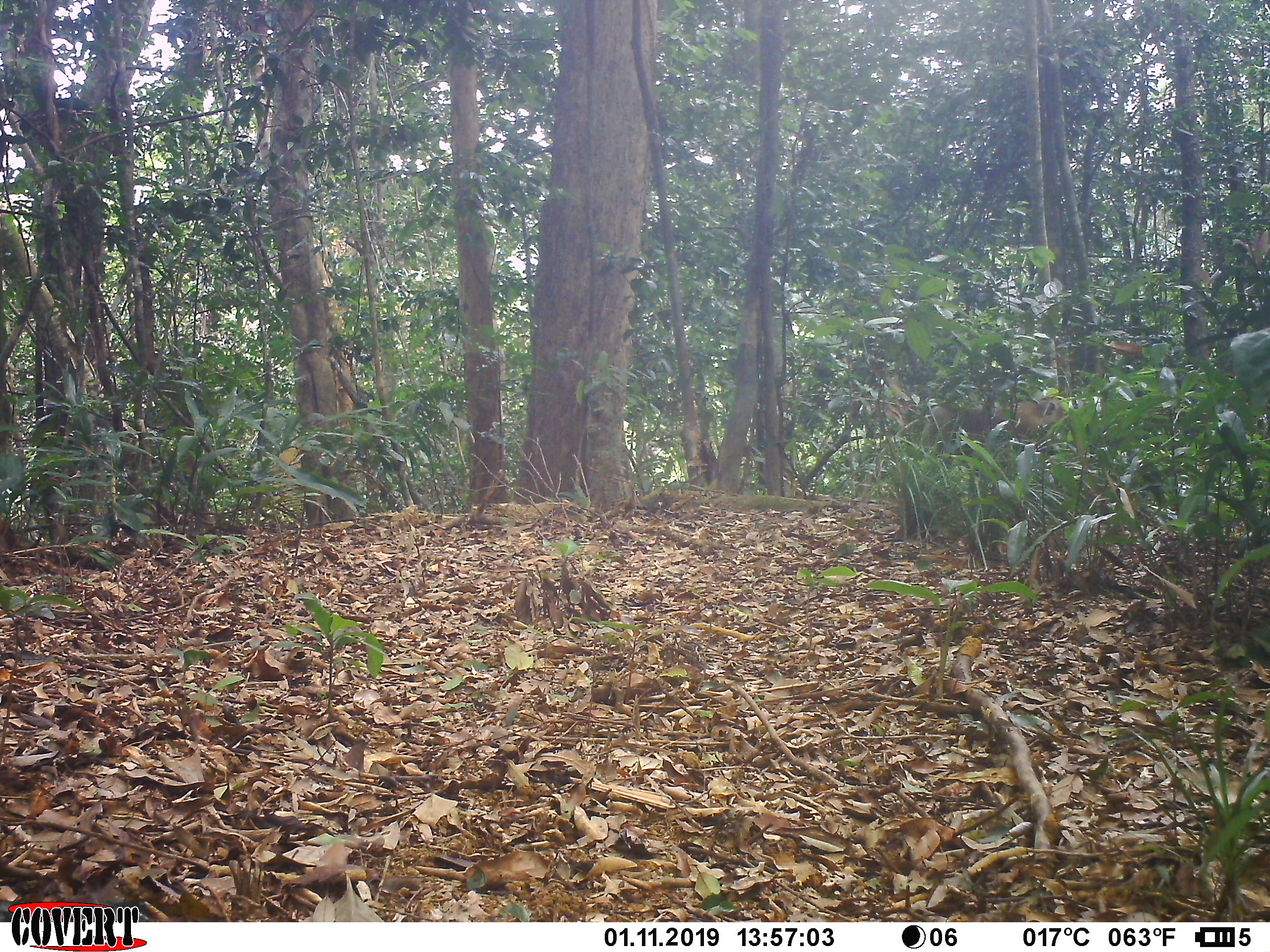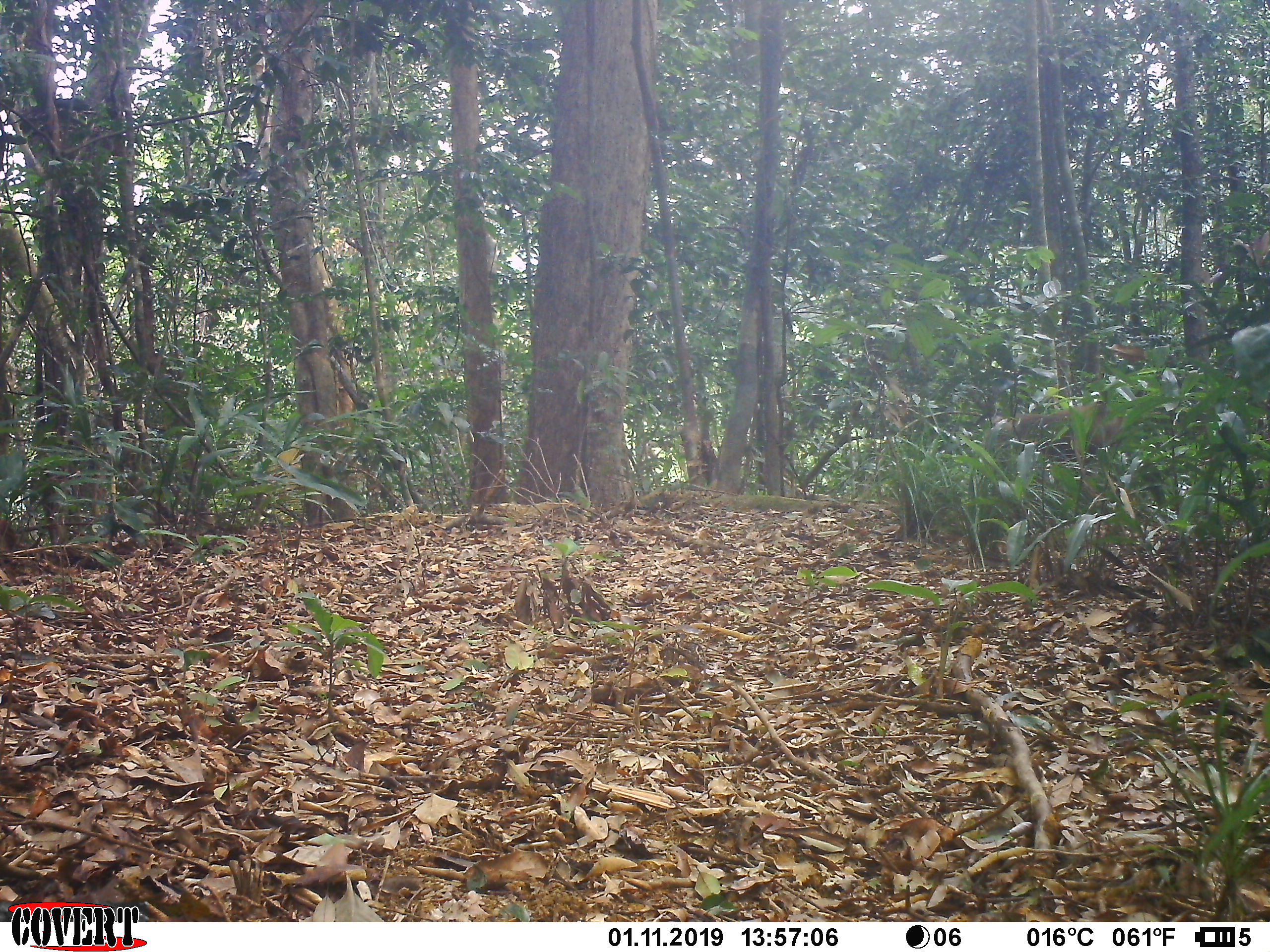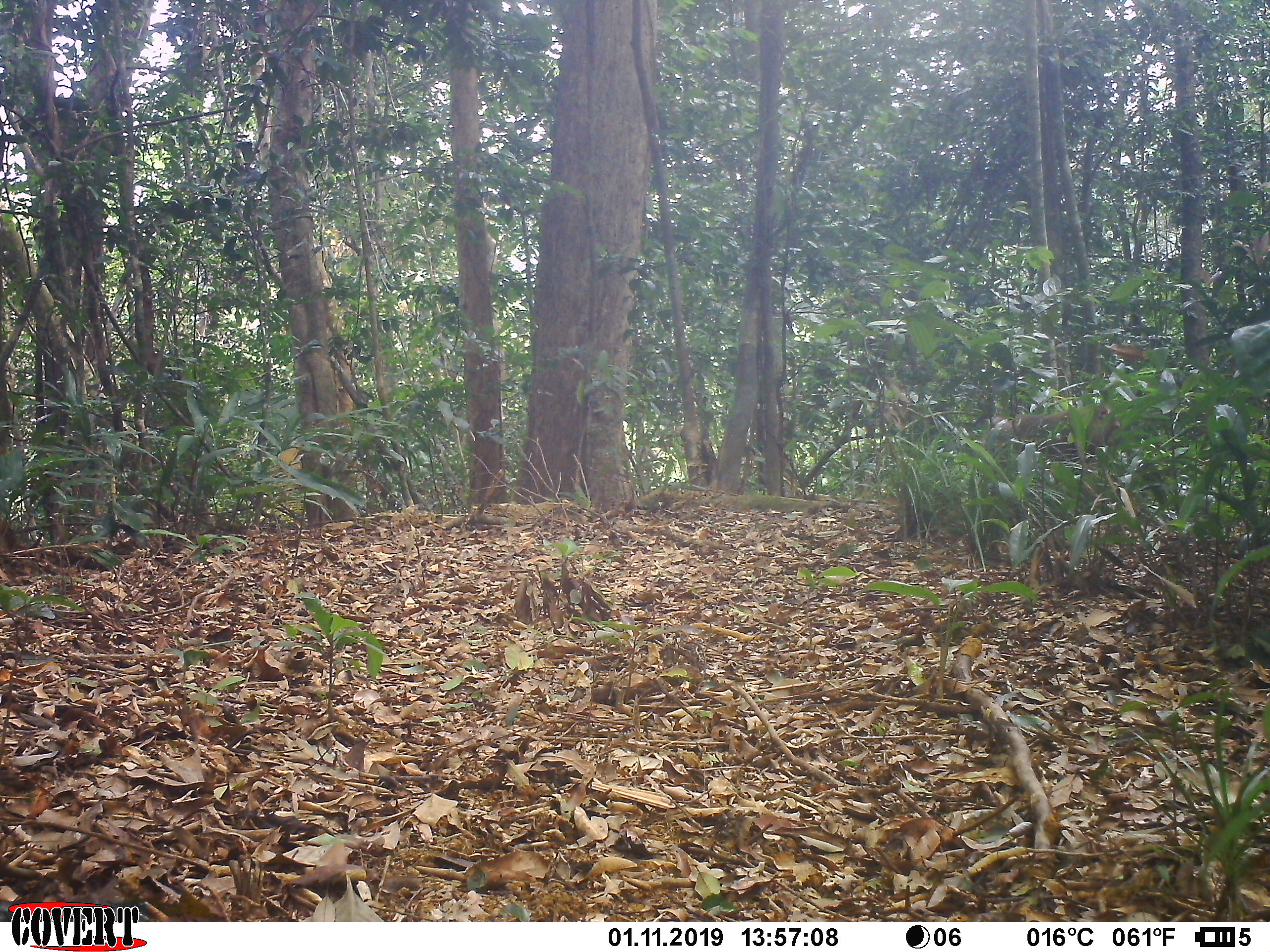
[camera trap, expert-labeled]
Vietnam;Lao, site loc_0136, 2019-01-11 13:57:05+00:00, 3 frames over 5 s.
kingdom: Animalia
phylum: Chordata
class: Mammalia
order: Primates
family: Cercopithecidae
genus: Macaca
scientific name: Macaca nemestrina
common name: pig-tailed macaque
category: pig tailed macaque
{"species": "pig tailed macaque (pig-tailed macaque) (Macaca nemestrina)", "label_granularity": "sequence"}